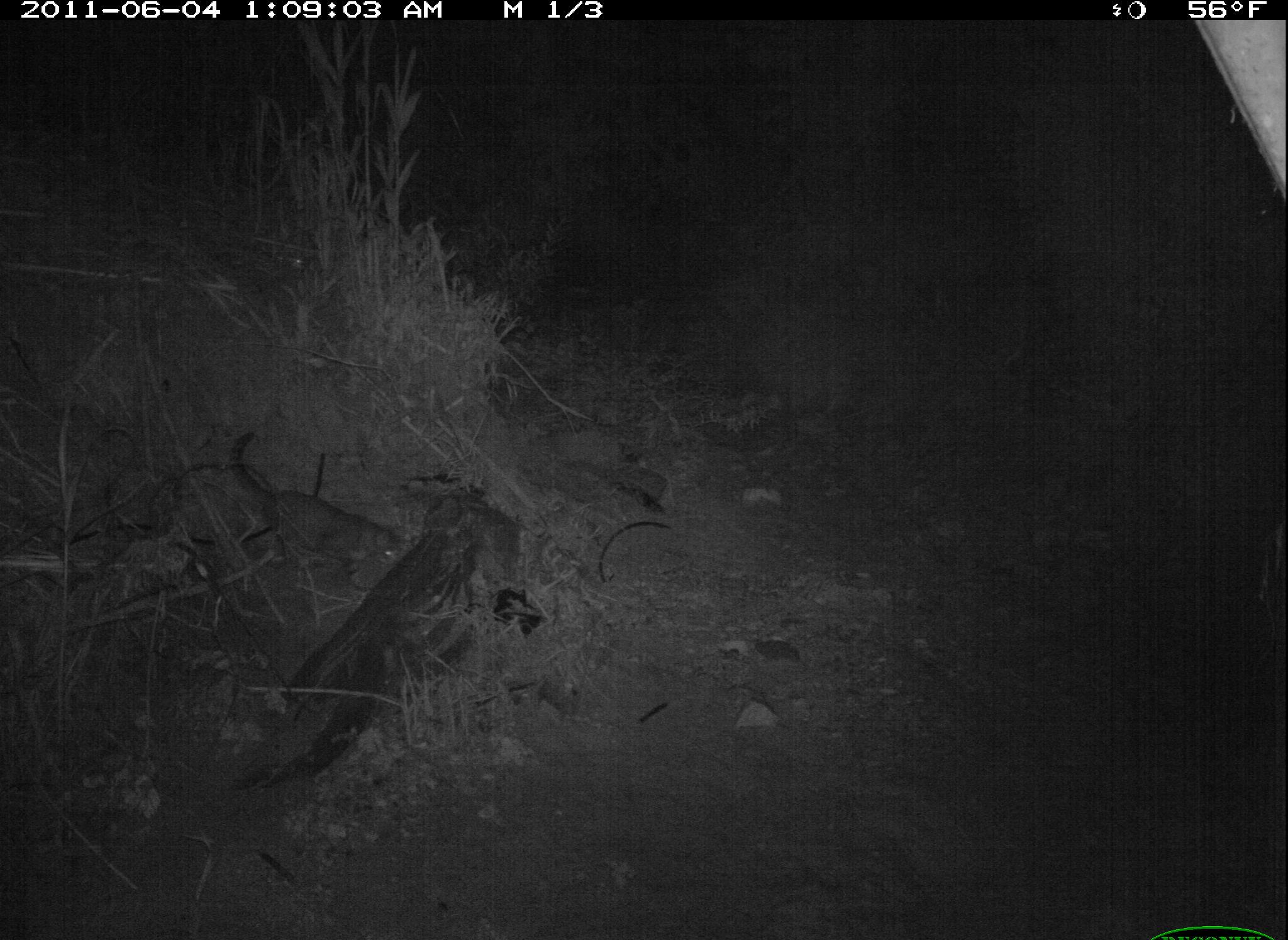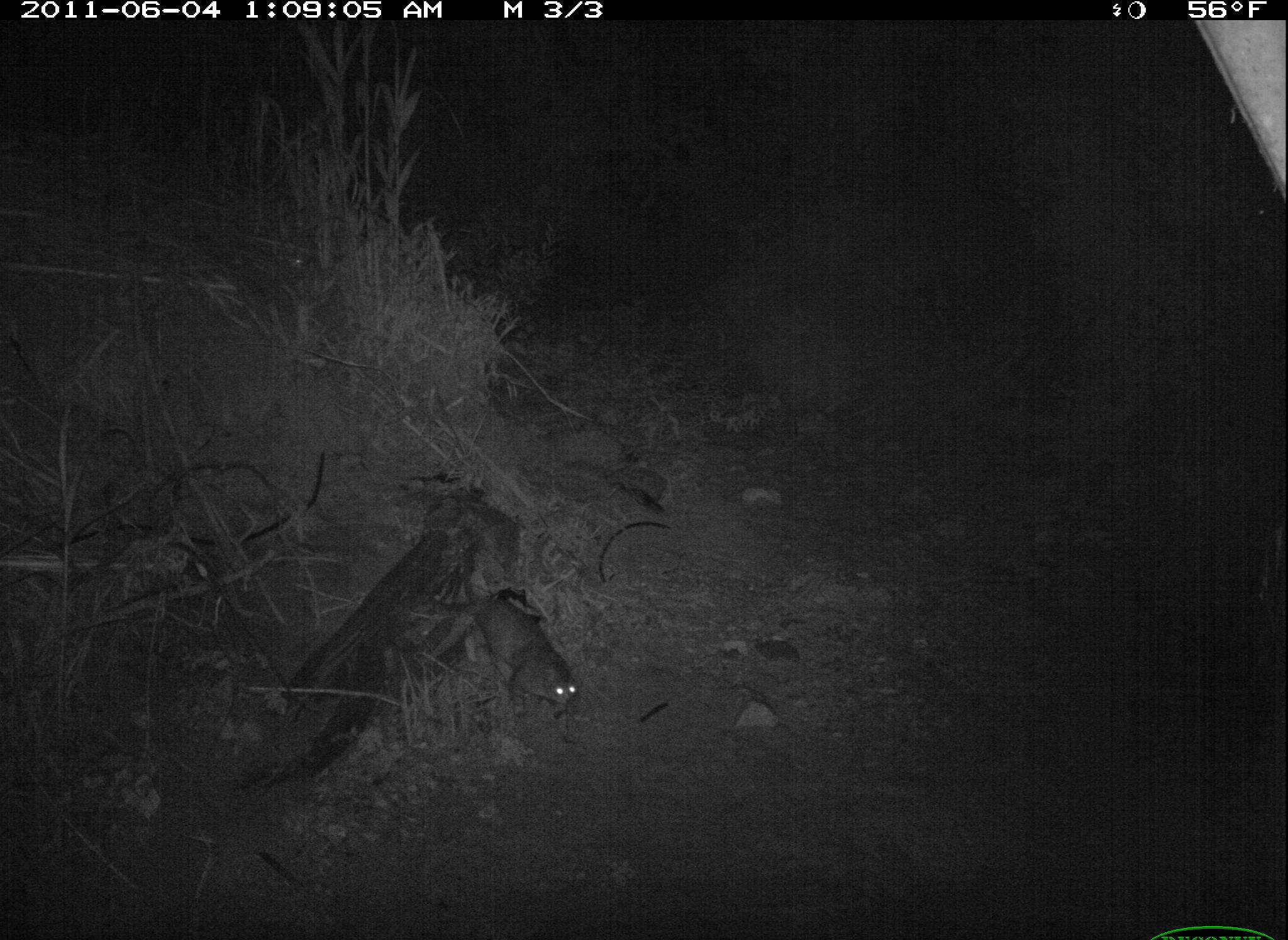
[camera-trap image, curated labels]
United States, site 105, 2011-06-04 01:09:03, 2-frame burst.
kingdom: Animalia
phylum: Chordata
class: Mammalia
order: Carnivora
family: Felidae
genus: Felis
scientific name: Felis catus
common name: cat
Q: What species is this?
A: Cat (Felis catus).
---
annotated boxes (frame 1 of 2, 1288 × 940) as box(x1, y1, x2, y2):
cat: box(222, 422, 420, 598)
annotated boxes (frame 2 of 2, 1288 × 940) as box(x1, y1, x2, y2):
cat: box(436, 581, 602, 722)